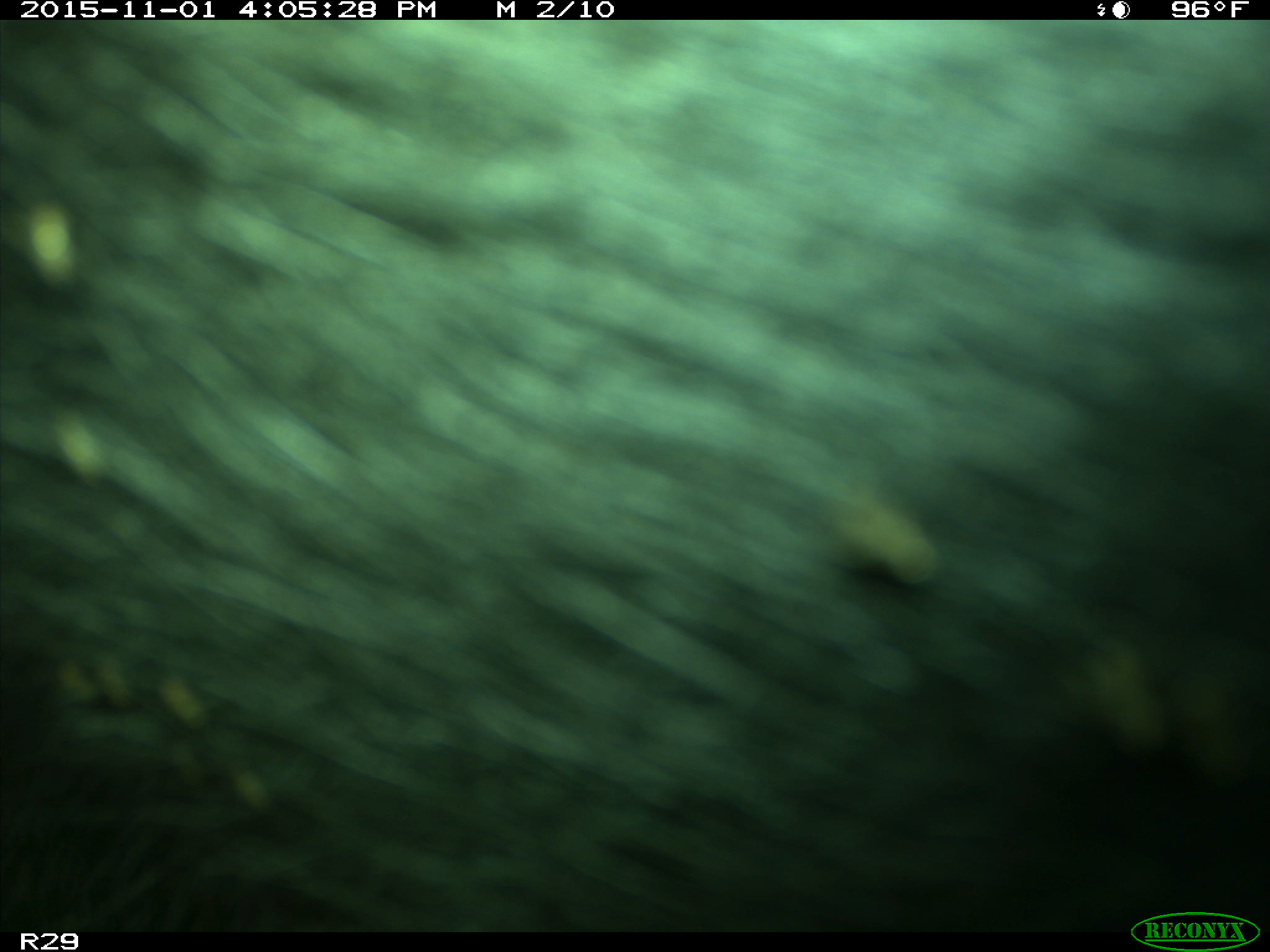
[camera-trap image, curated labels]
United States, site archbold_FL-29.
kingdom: Animalia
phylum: Chordata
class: Mammalia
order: Artiodactyla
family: Bovidae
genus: Bos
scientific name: Bos taurus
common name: domestic cow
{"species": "Bos taurus (domestic cow)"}